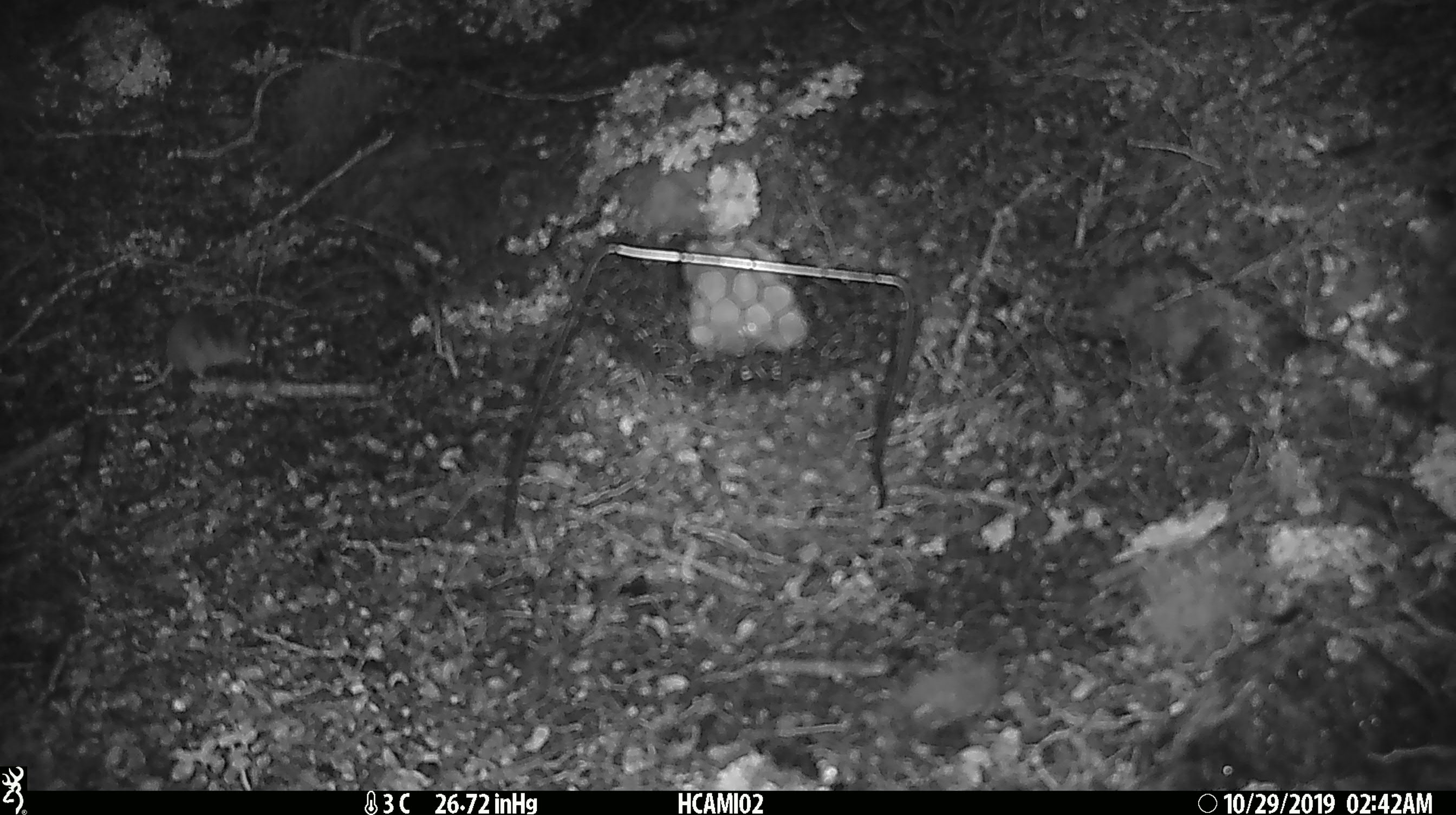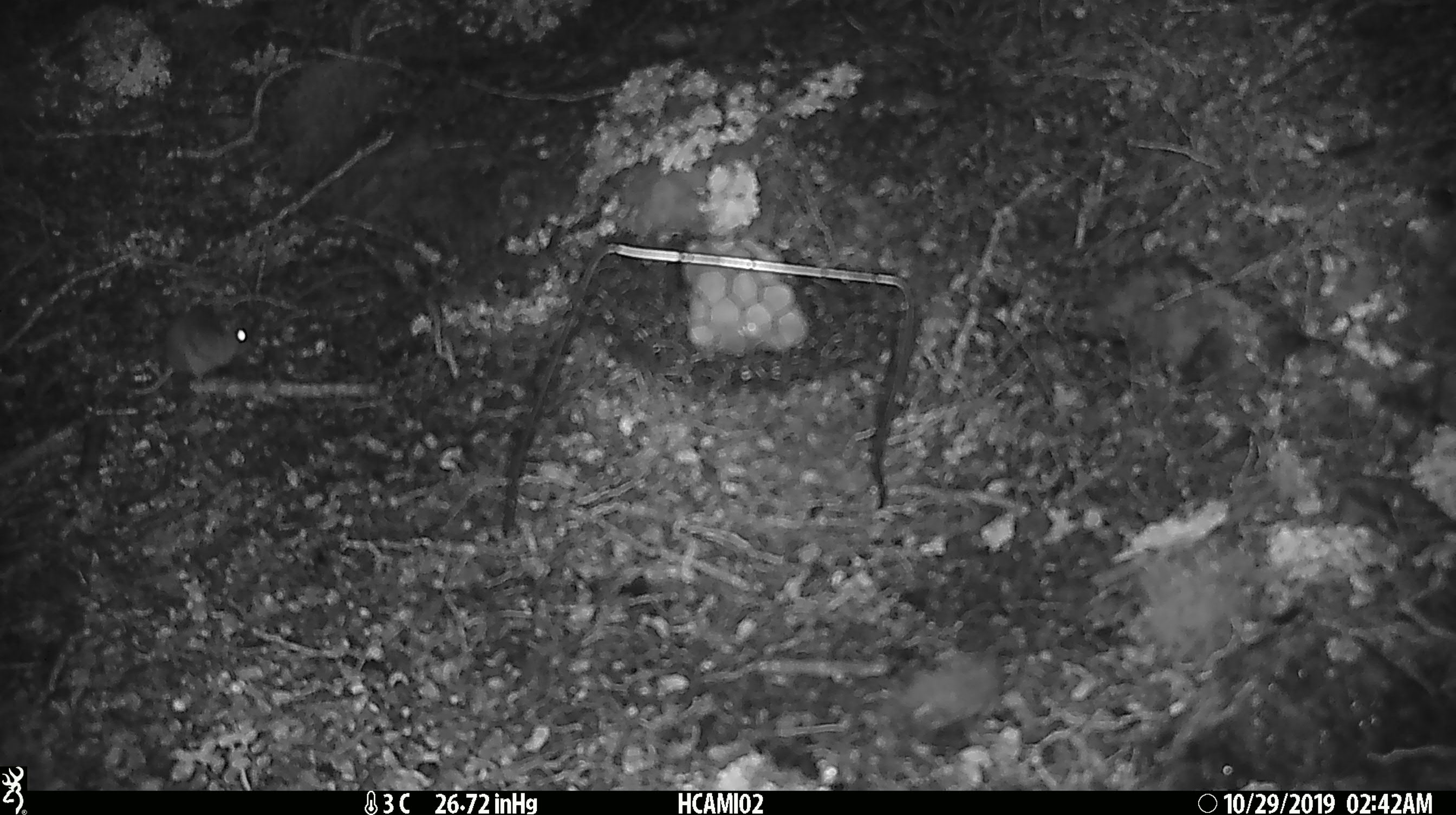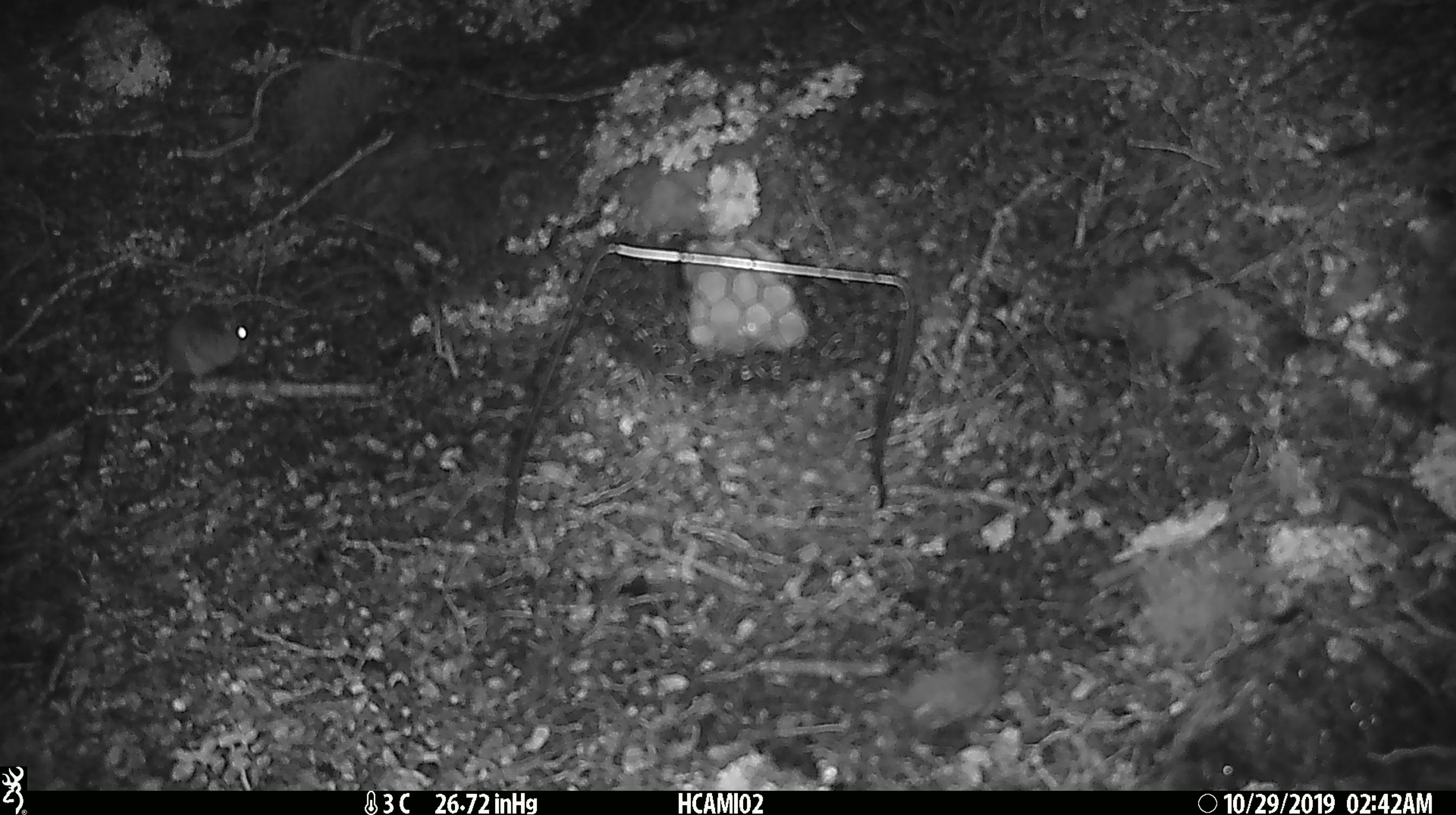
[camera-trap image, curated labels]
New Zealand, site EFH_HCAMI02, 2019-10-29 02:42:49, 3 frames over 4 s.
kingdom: Animalia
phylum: Chordata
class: Mammalia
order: Rodentia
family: Muridae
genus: Mus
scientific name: Mus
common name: mouse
Mouse (Mus).